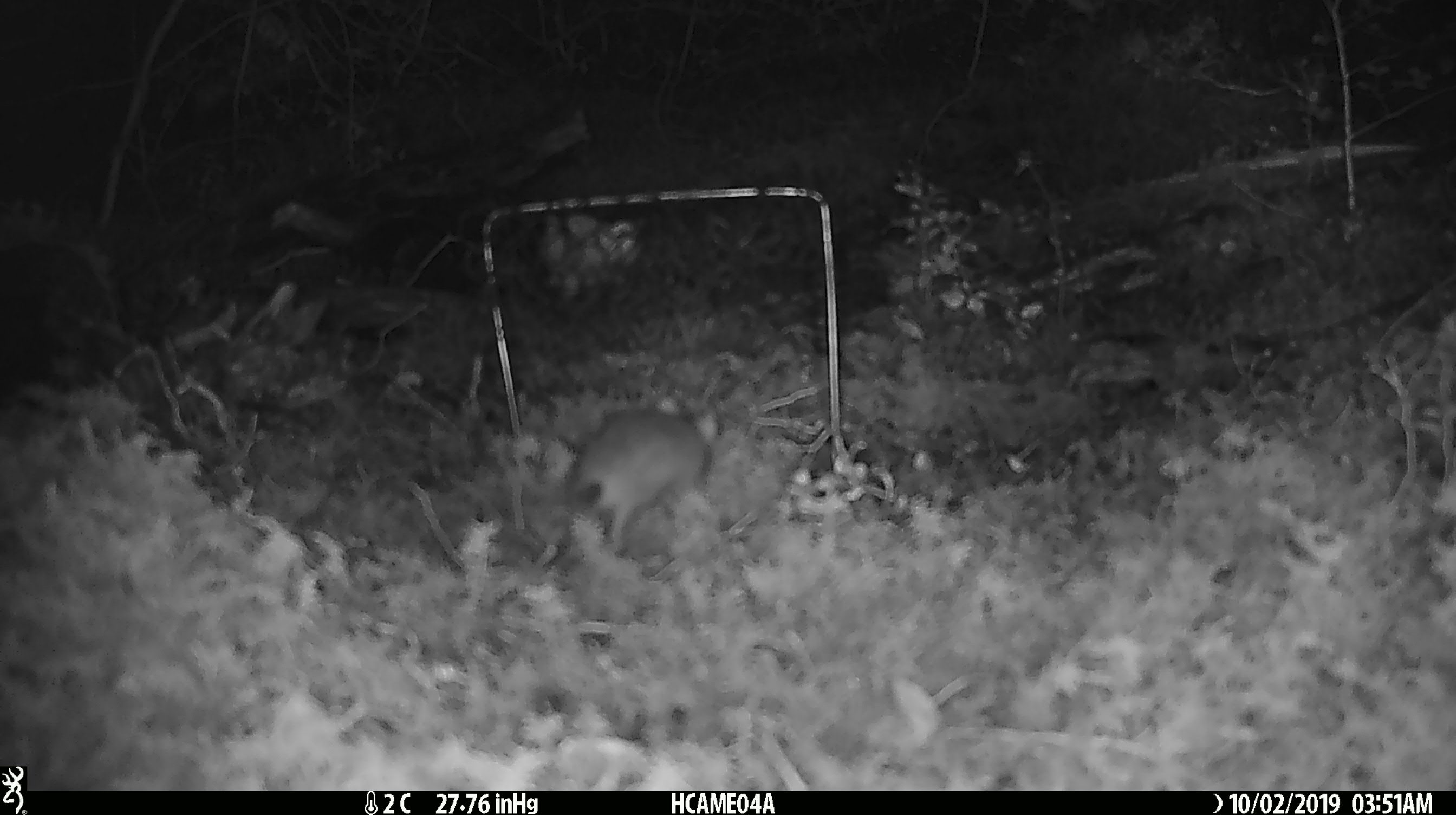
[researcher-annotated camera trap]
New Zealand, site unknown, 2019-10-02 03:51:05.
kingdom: Animalia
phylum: Chordata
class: Mammalia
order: Rodentia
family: Muridae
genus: Mus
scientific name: Mus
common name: mouse